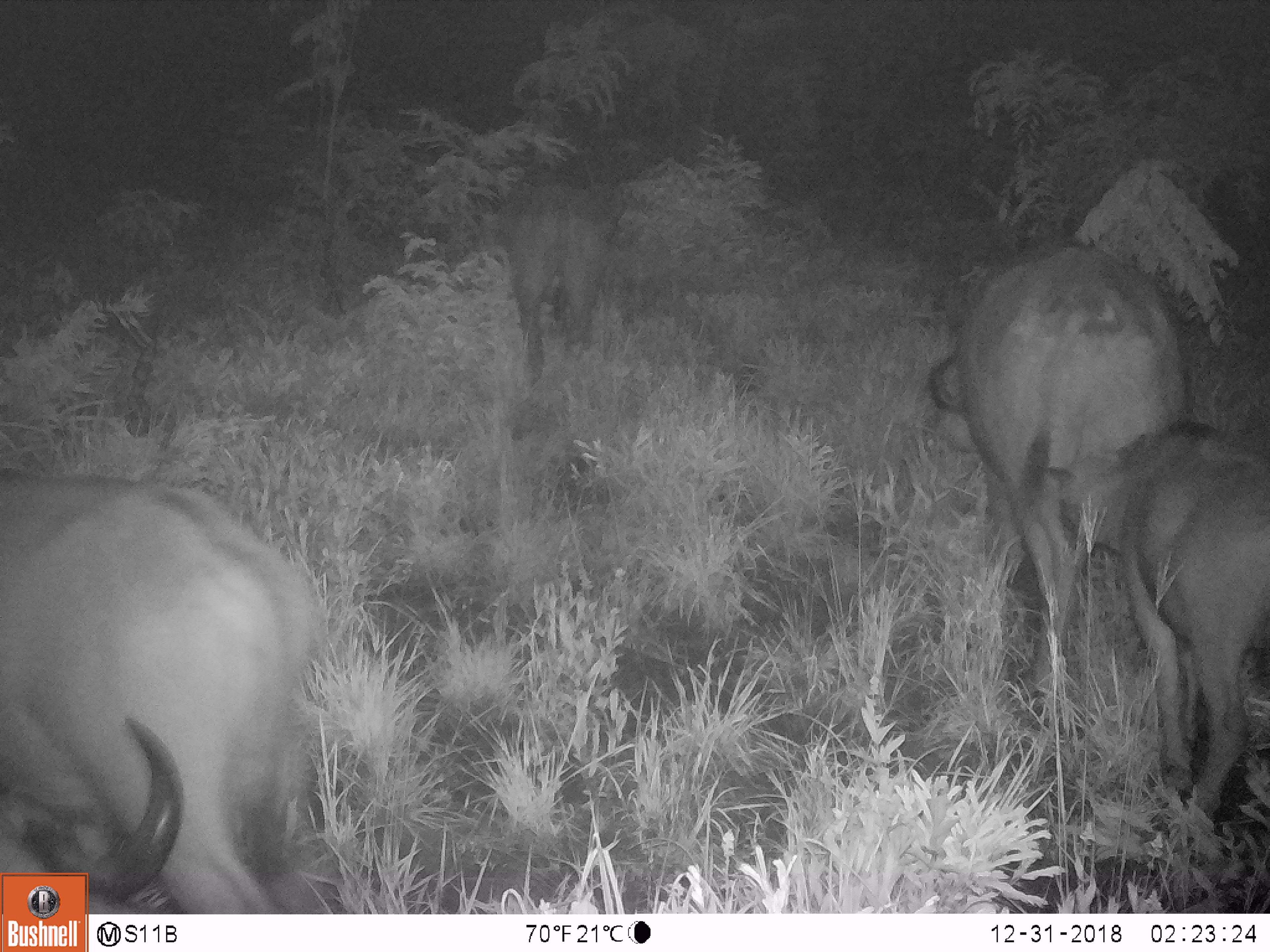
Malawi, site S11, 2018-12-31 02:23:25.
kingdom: Animalia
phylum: Chordata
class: Mammalia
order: Artiodactyla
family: Bovidae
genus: Syncerus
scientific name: Syncerus caffer caffer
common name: cape buffalo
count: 4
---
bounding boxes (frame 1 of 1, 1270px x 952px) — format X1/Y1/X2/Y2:
cape buffalo: 2/453/357/868; 907/238/1185/708; 1045/416/1270/832; 499/186/626/411